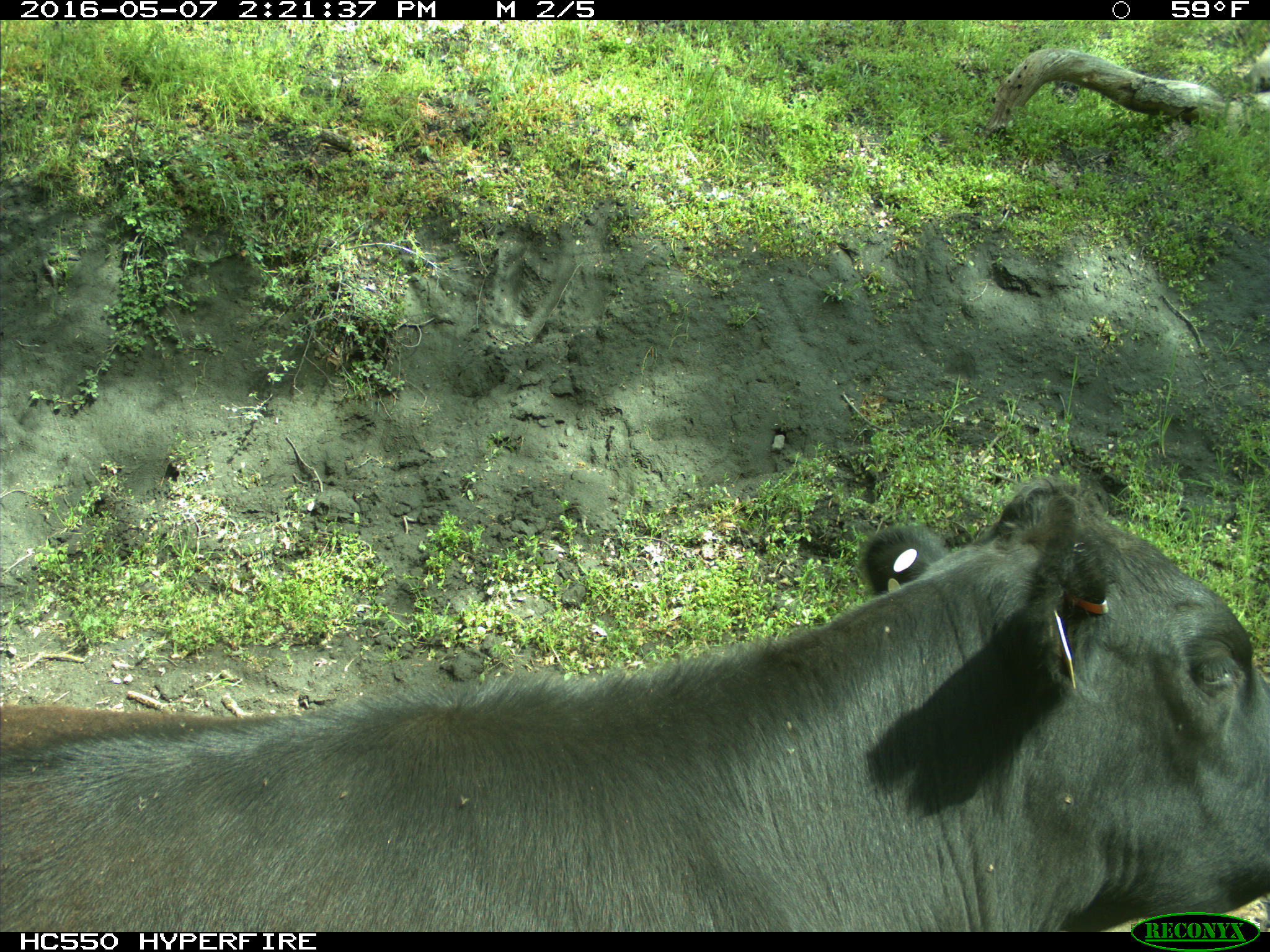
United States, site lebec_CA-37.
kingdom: Animalia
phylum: Chordata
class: Mammalia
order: Artiodactyla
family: Bovidae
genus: Bos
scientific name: Bos taurus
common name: domestic cow